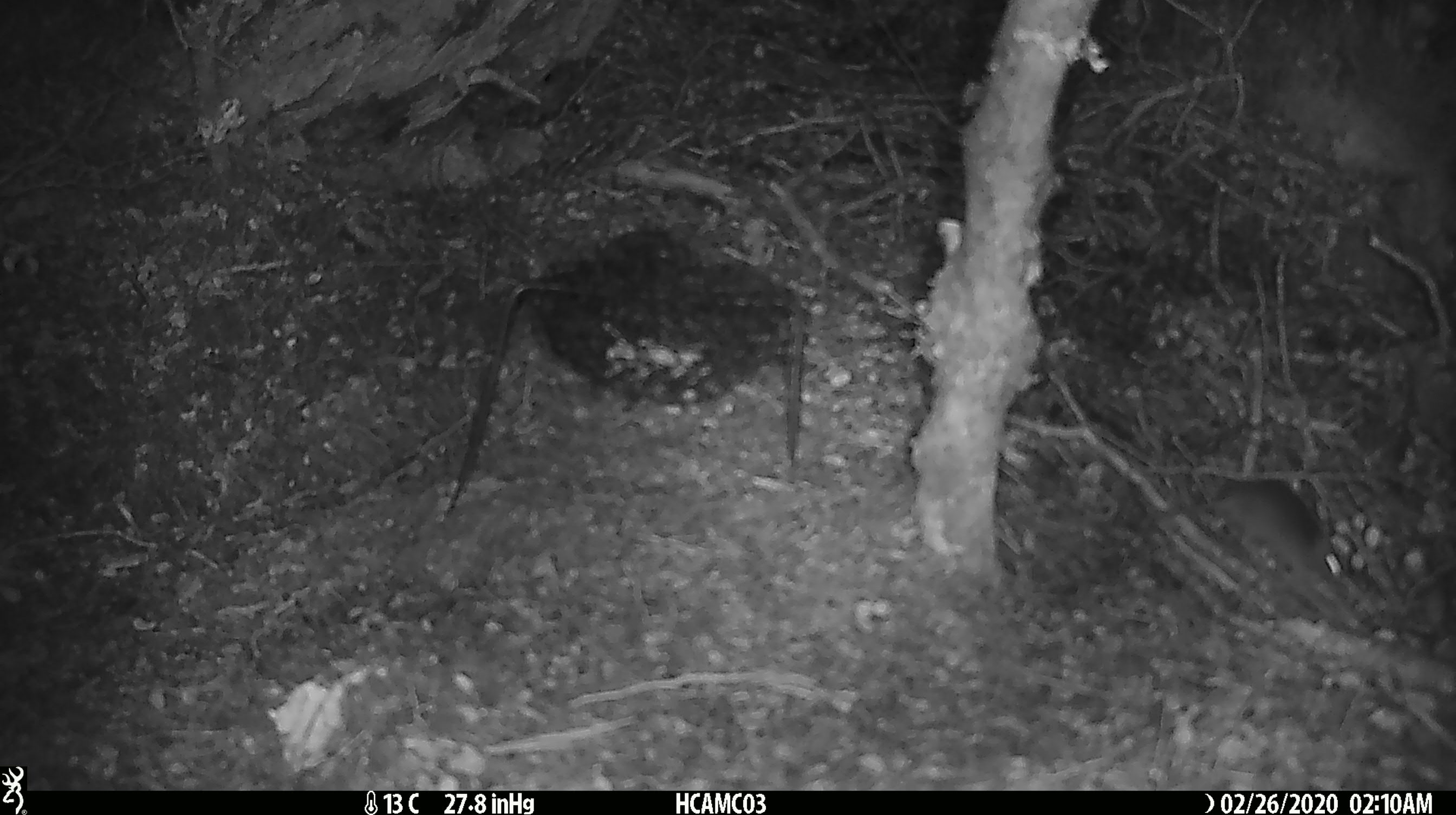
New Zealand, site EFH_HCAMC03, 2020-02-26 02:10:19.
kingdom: Animalia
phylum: Chordata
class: Mammalia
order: Rodentia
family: Muridae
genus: Mus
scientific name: Mus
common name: mouse